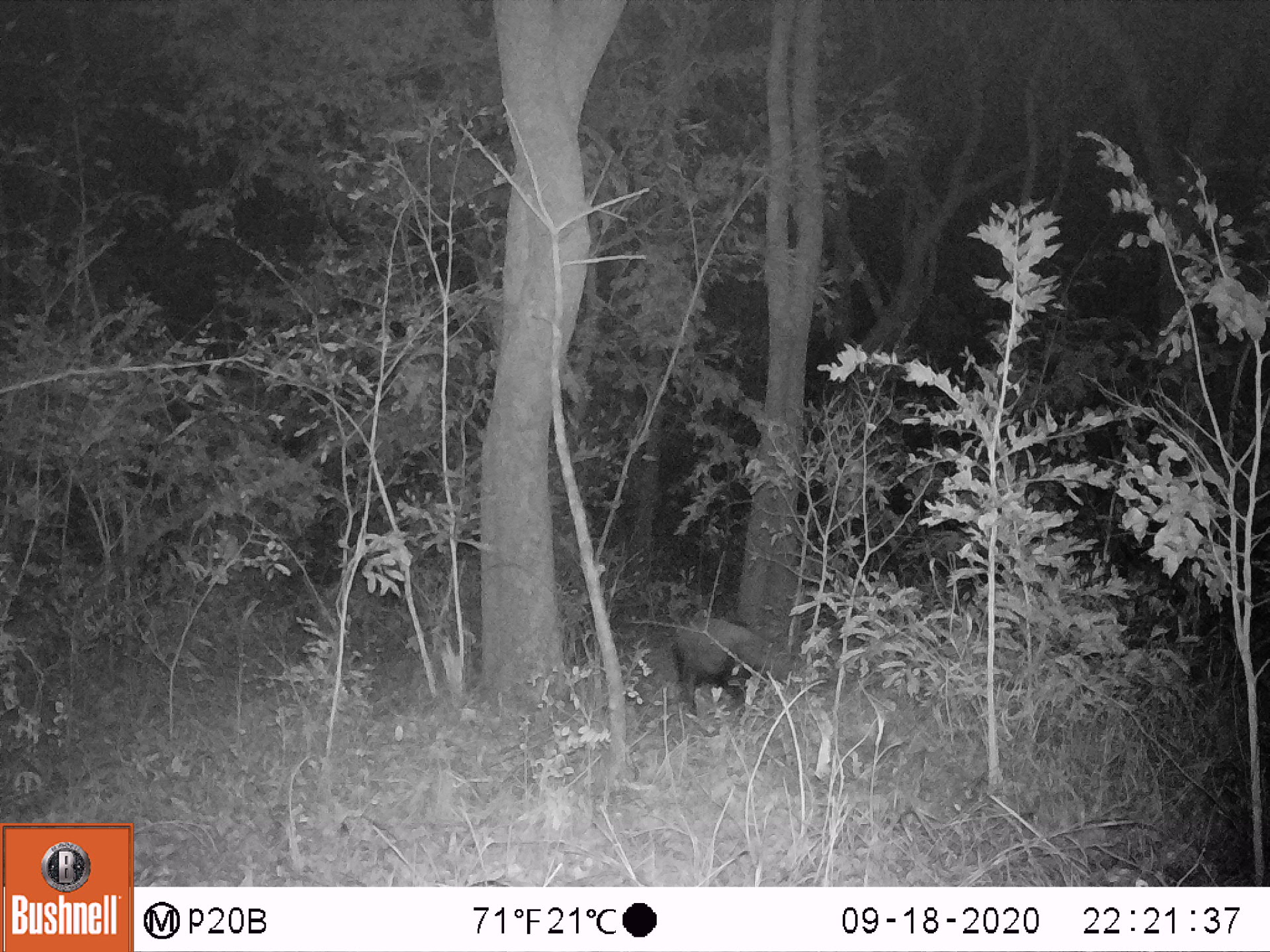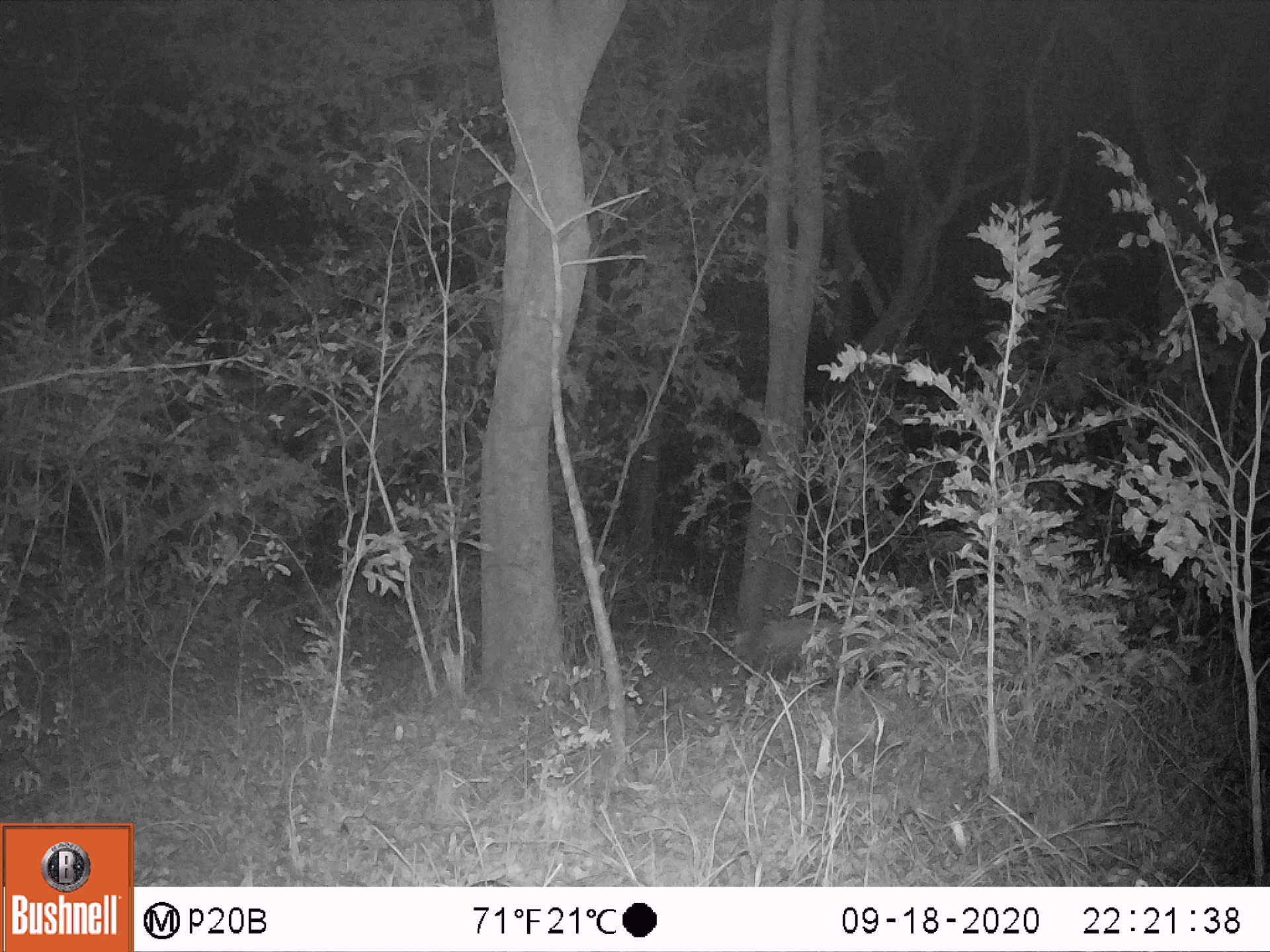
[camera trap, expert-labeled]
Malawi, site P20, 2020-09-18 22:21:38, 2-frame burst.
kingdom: Animalia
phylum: Chordata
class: Mammalia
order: Artiodactyla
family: Suidae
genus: Potamochoerus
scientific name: Potamochoerus larvatus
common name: bushpig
Bushpig (Potamochoerus larvatus), count 1.